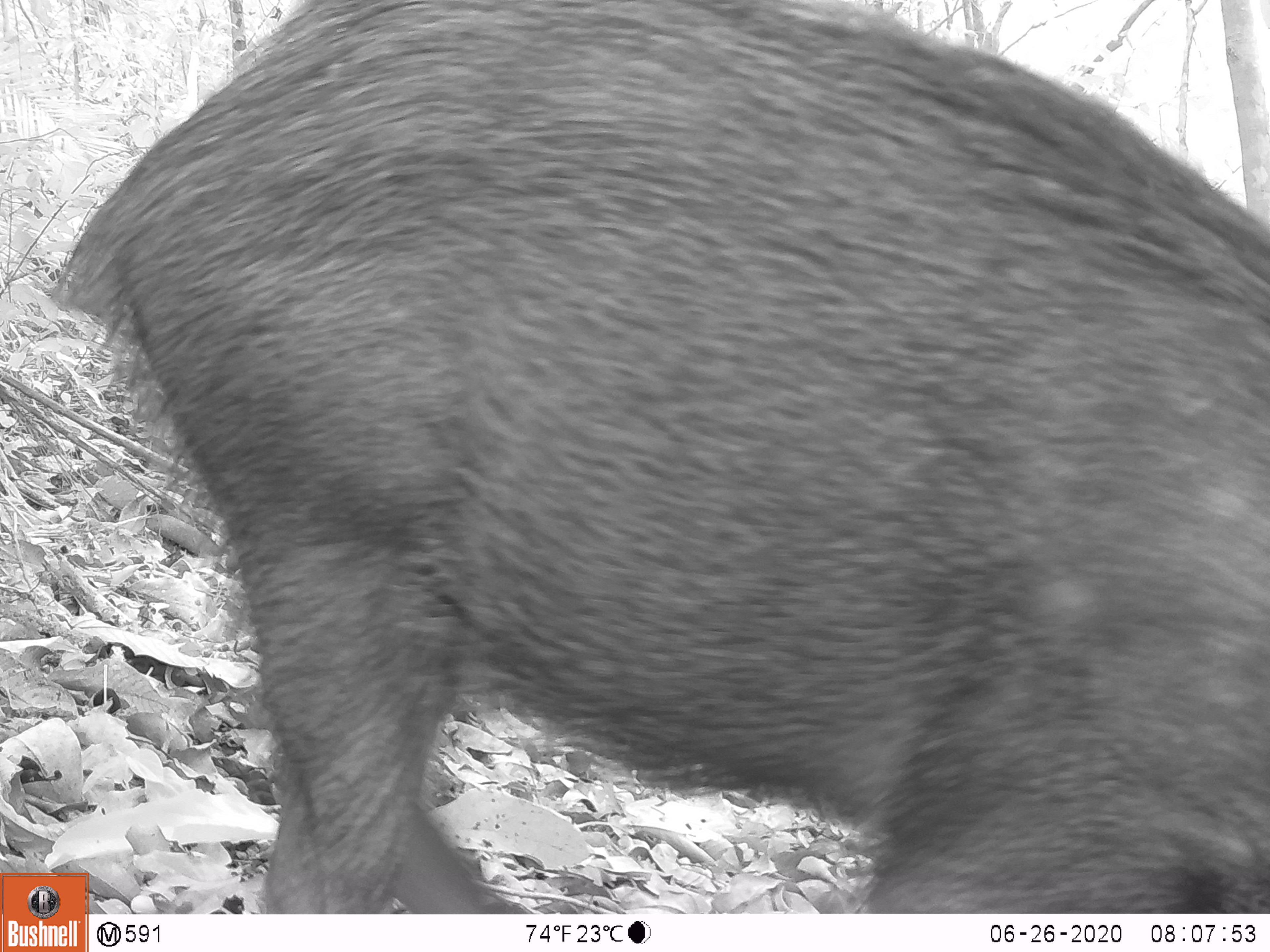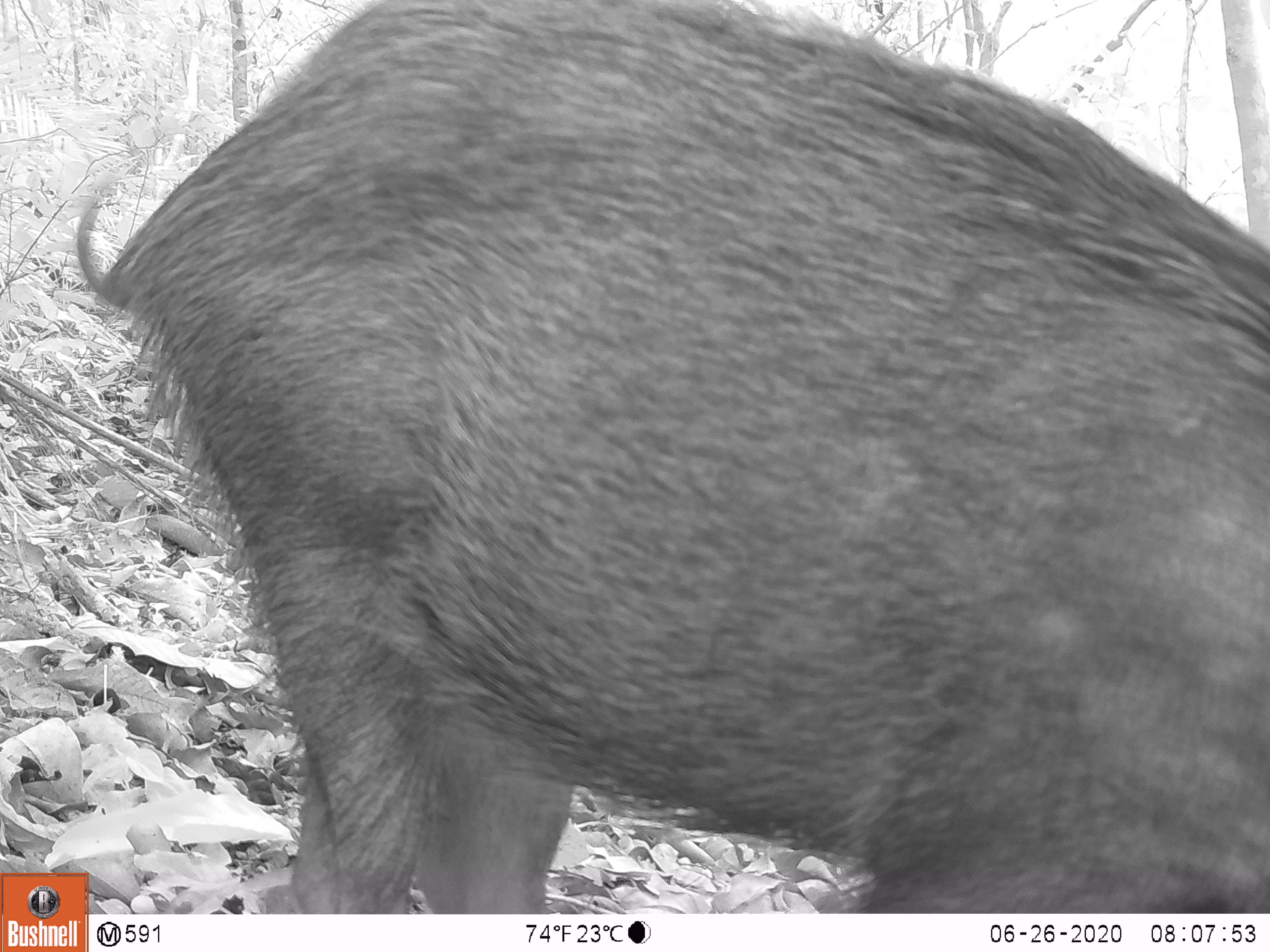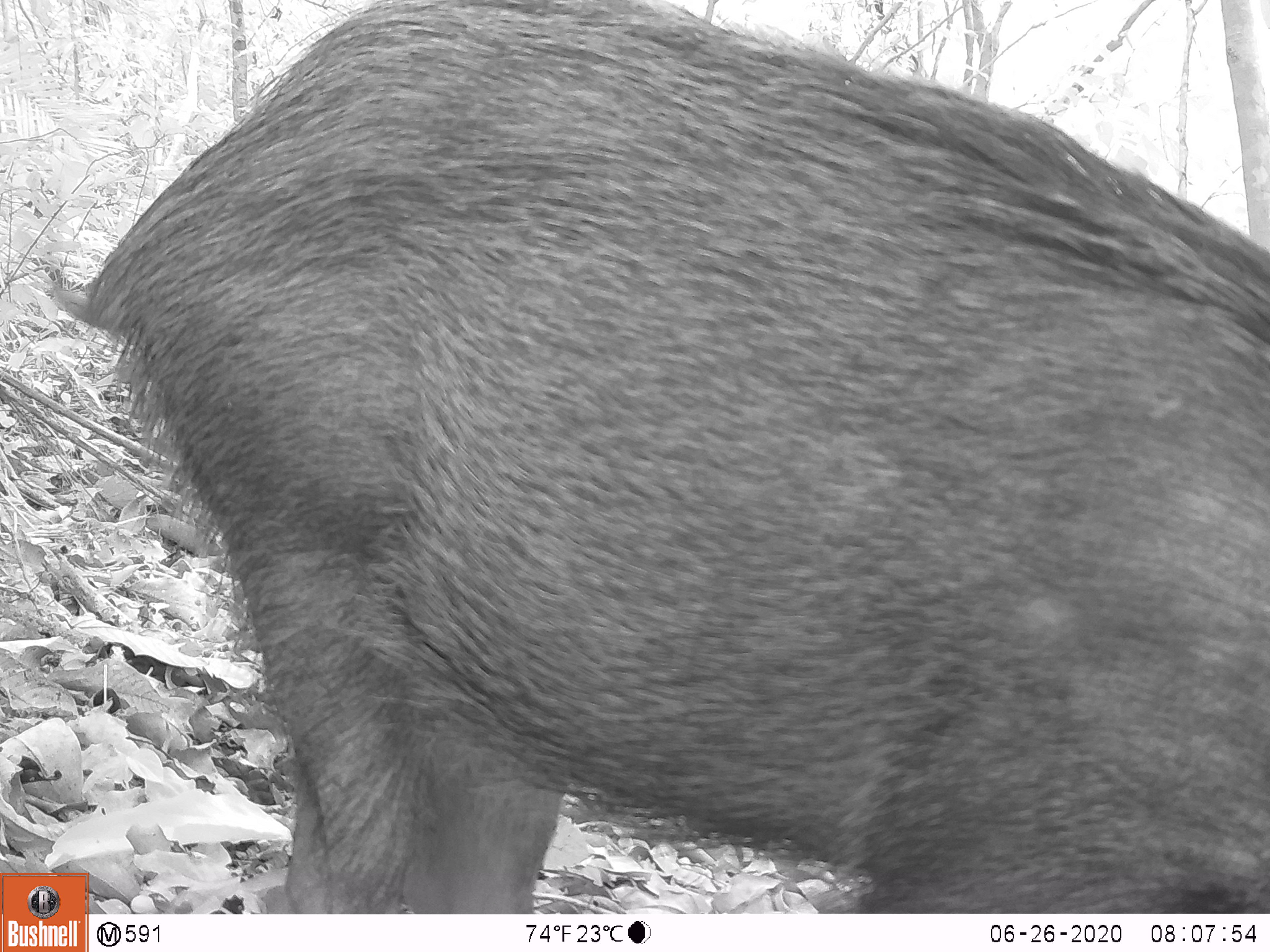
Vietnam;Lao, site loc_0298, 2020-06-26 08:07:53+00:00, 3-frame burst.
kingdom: Animalia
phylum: Chordata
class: Mammalia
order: Artiodactyla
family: Suidae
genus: Sus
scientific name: Sus scrofa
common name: eurasian wild pig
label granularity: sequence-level